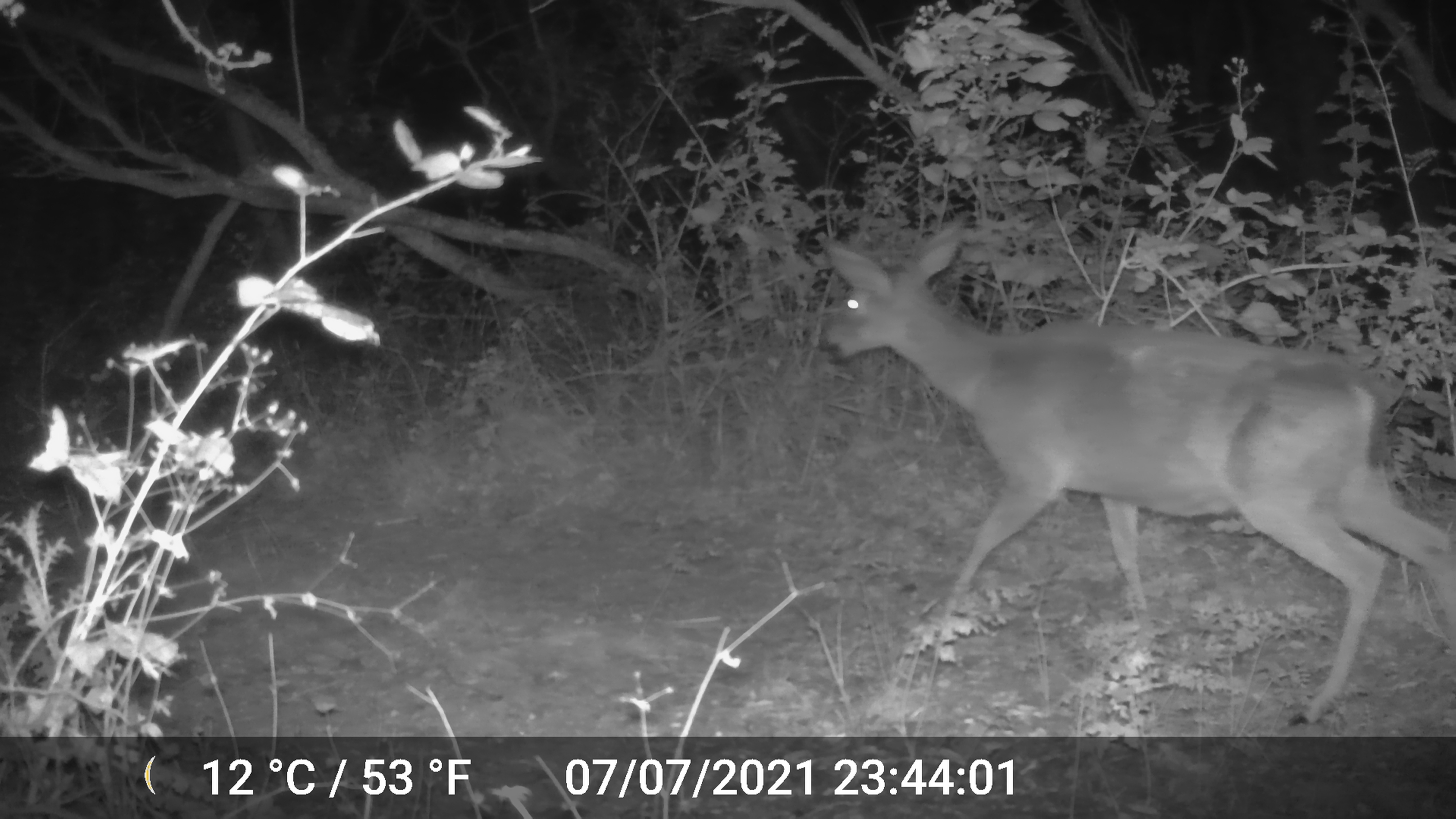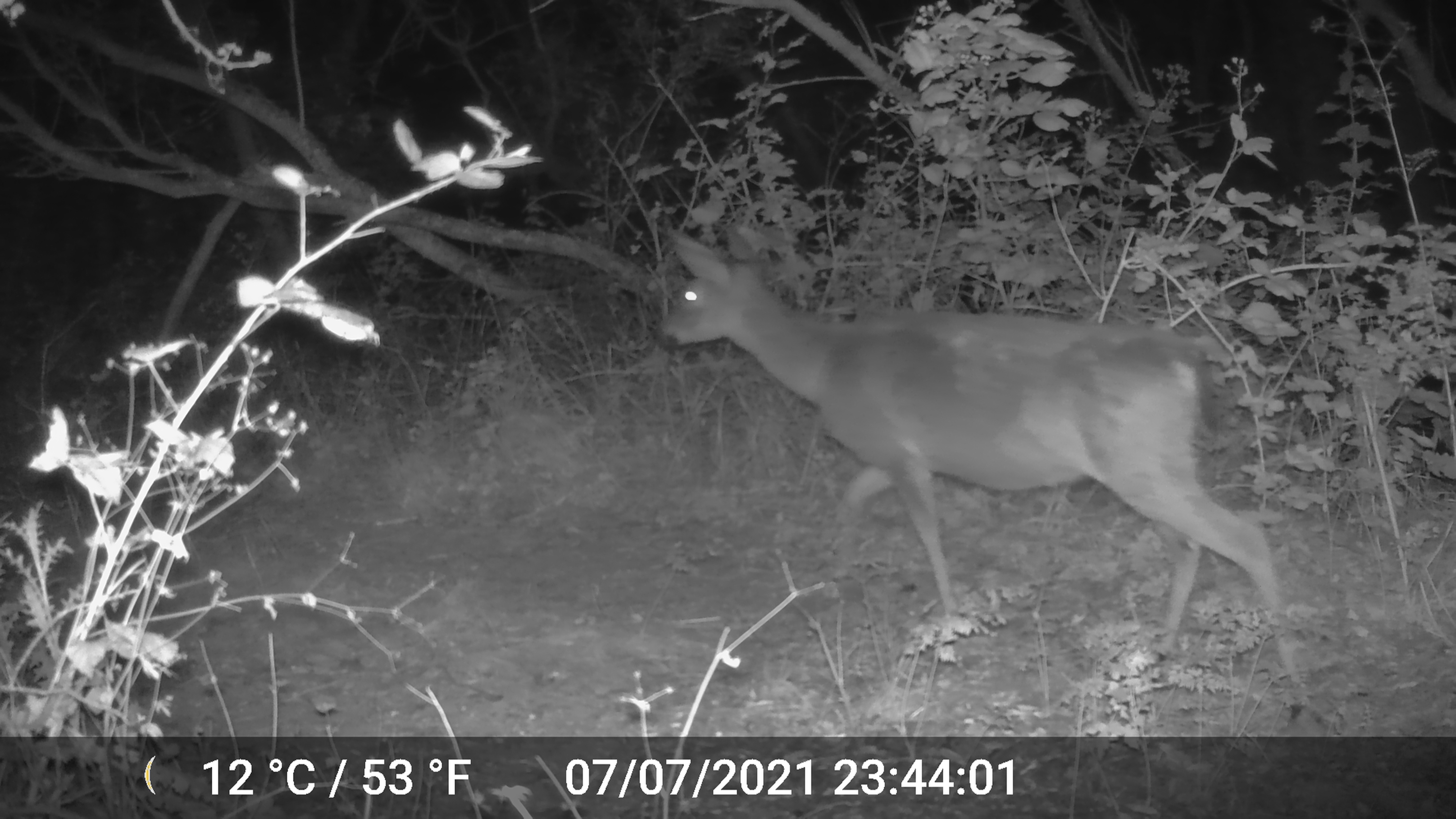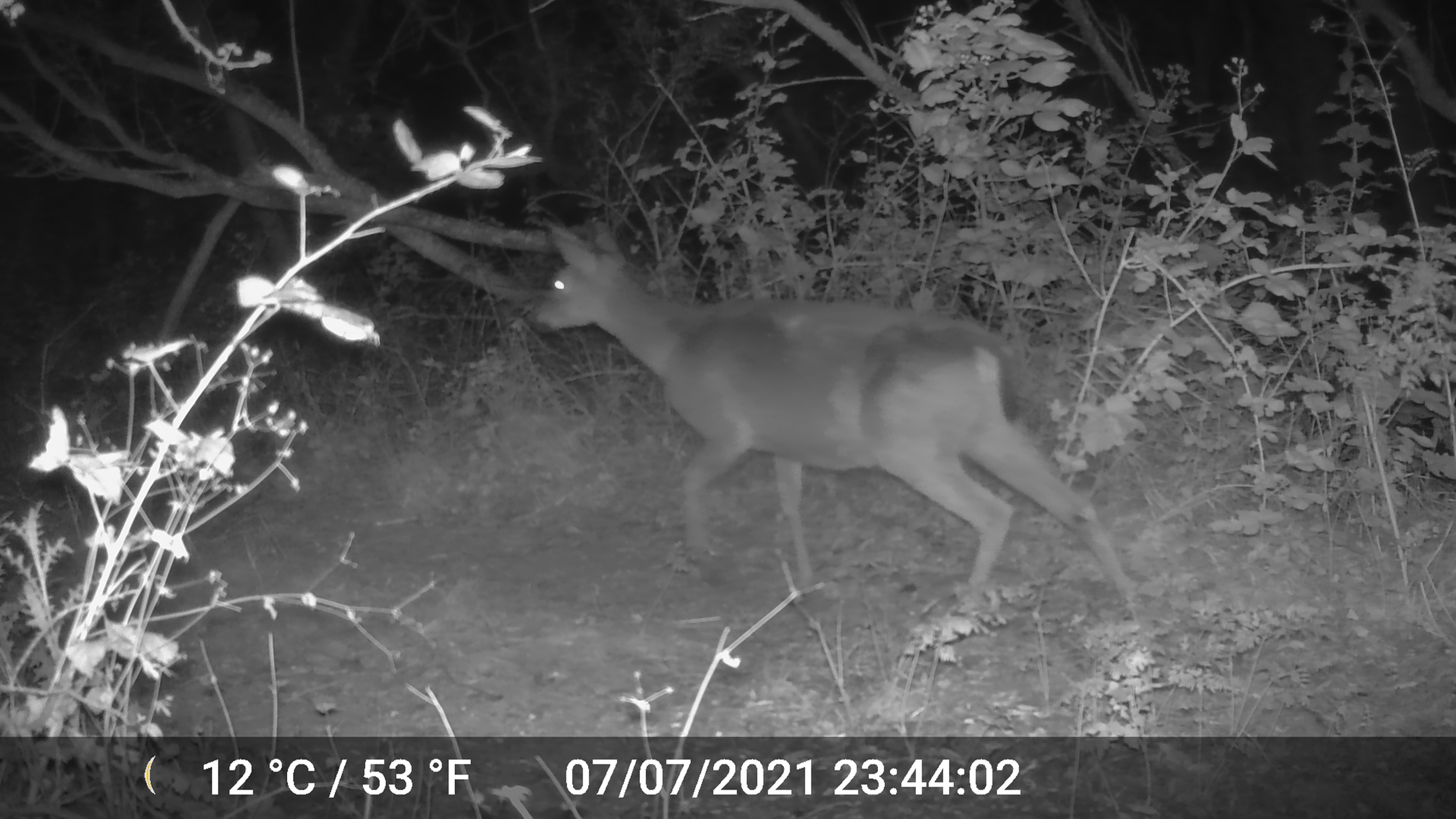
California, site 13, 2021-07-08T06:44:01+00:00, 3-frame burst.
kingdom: Animalia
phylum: Chordata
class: Mammalia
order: Artiodactyla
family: Cervidae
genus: Odocoileus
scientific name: Odocoileus hemionus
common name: mule deer